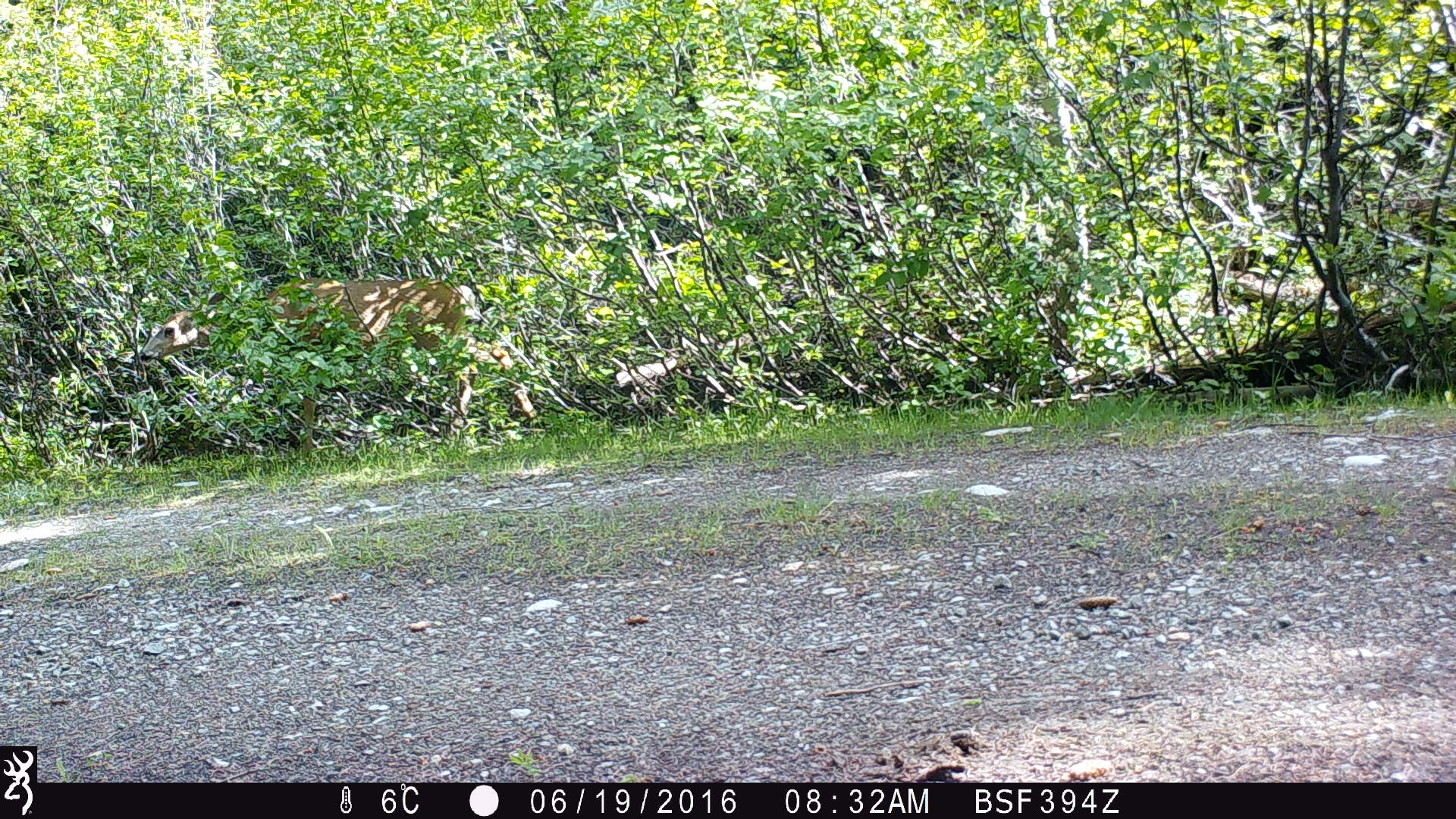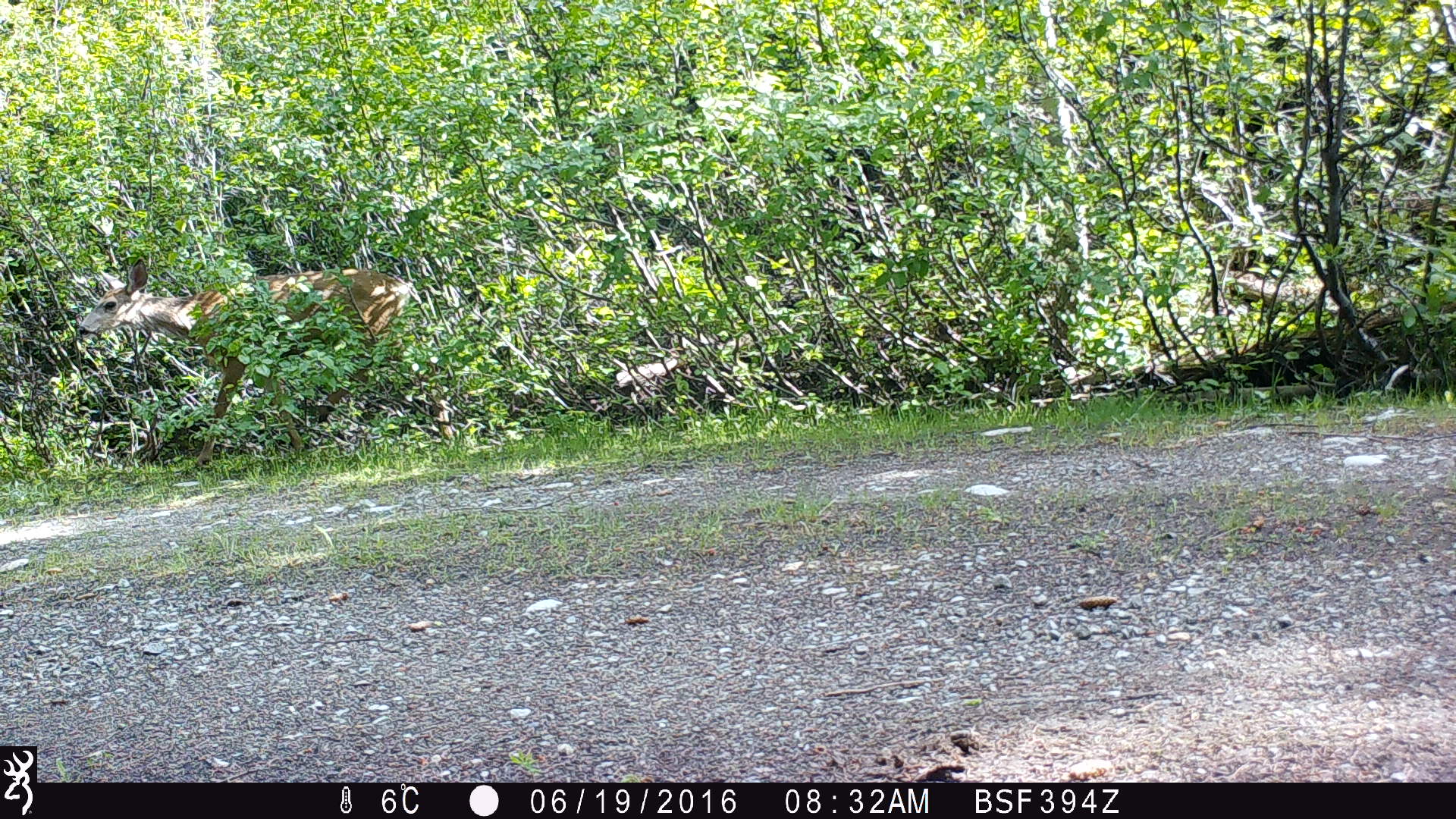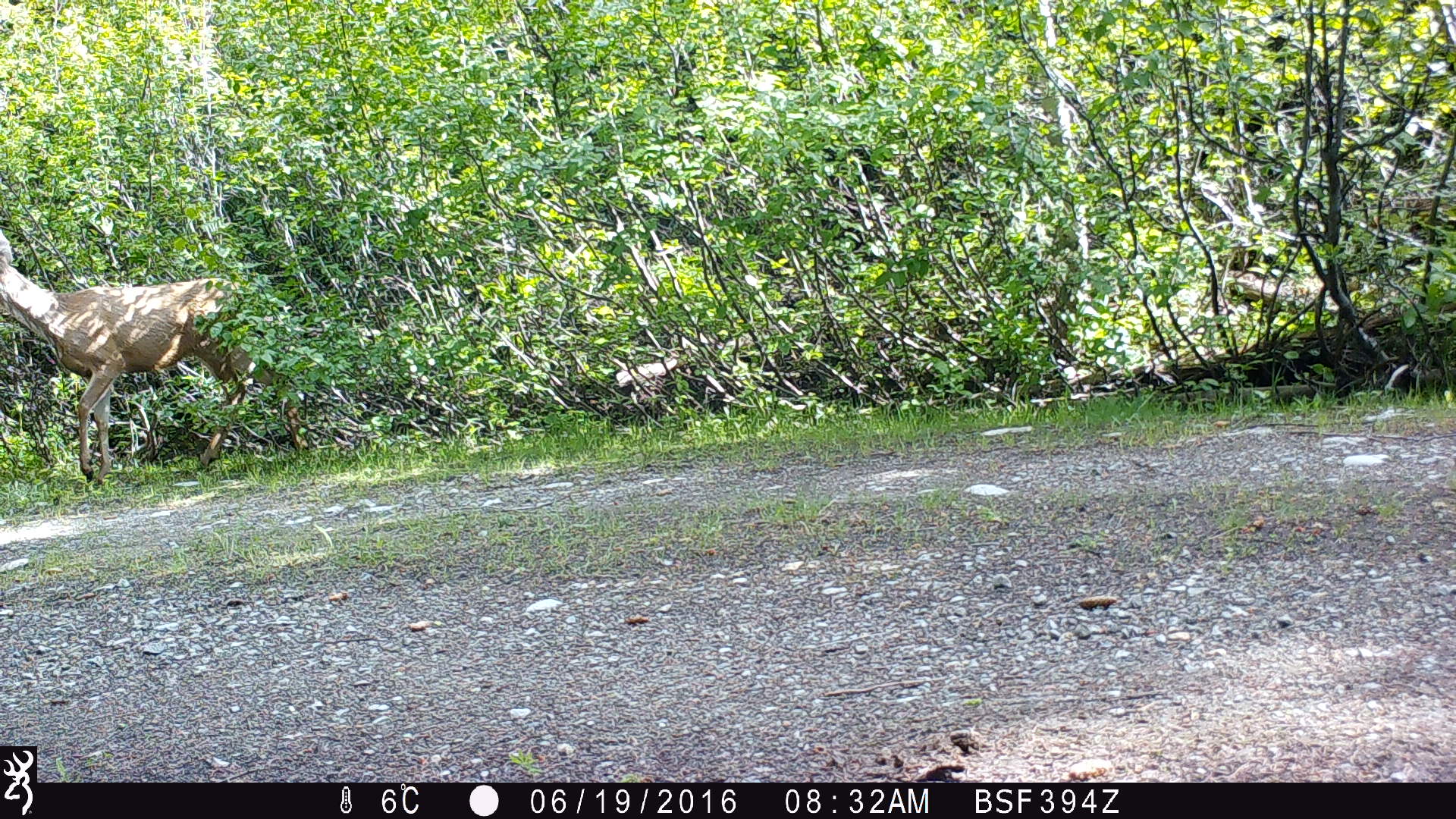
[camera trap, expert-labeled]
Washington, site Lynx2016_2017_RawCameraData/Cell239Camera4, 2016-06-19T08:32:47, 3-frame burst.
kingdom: Animalia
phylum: Chordata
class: Mammalia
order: Artiodactyla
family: Cervidae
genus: Odocoileus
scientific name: Odocoileus hemionus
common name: mule deer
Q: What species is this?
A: Odocoileus hemionus (mule deer).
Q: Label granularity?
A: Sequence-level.